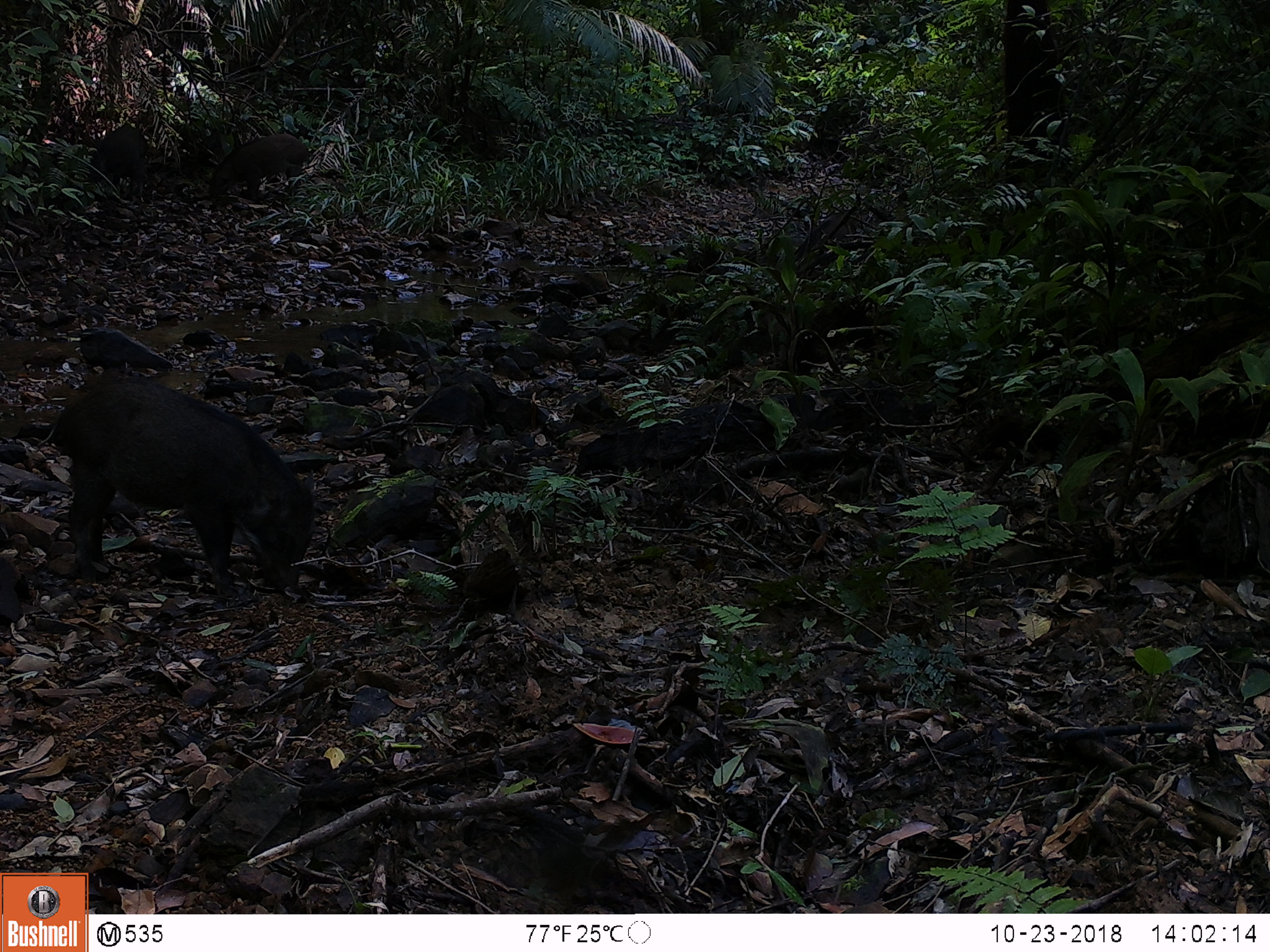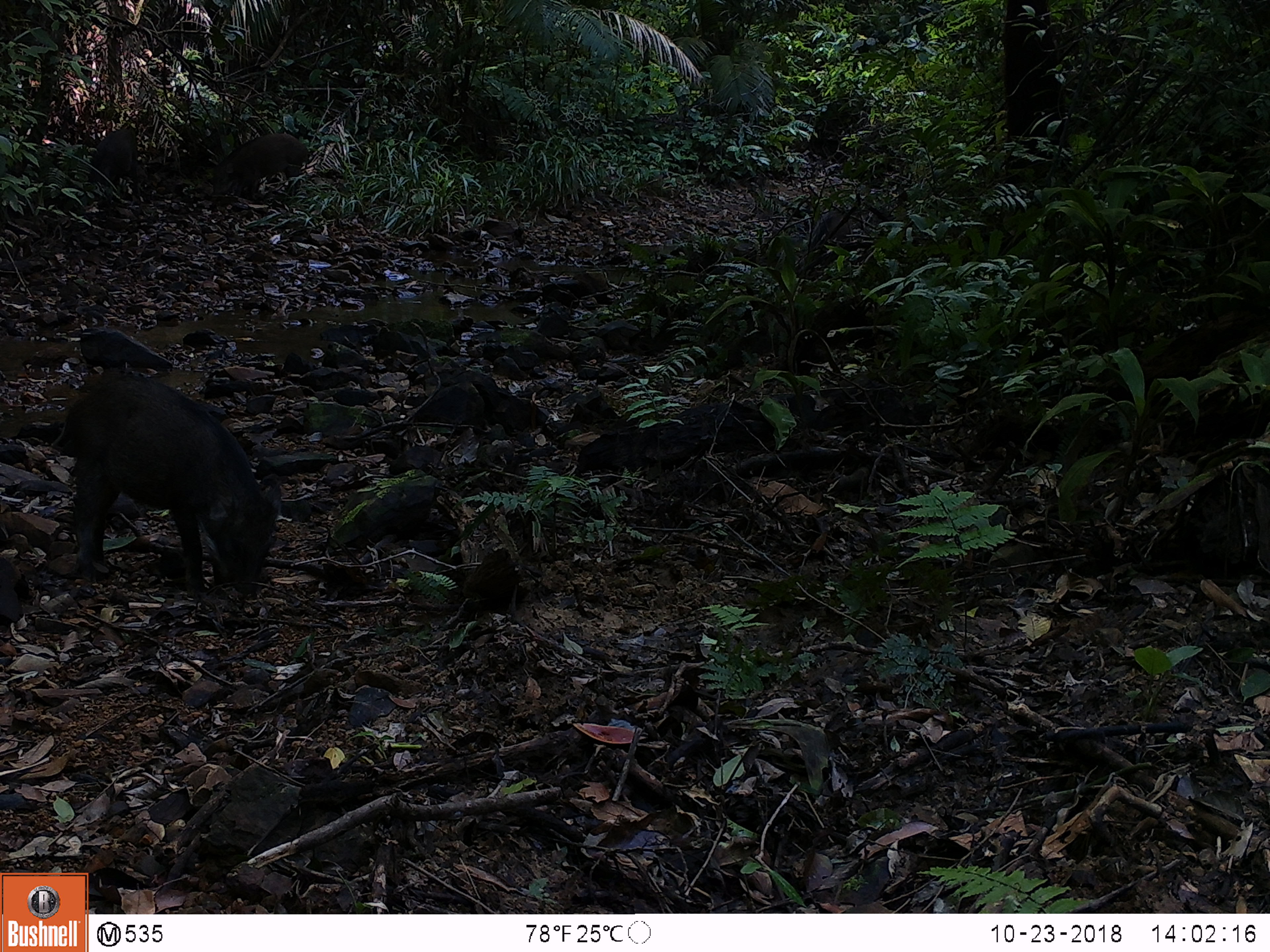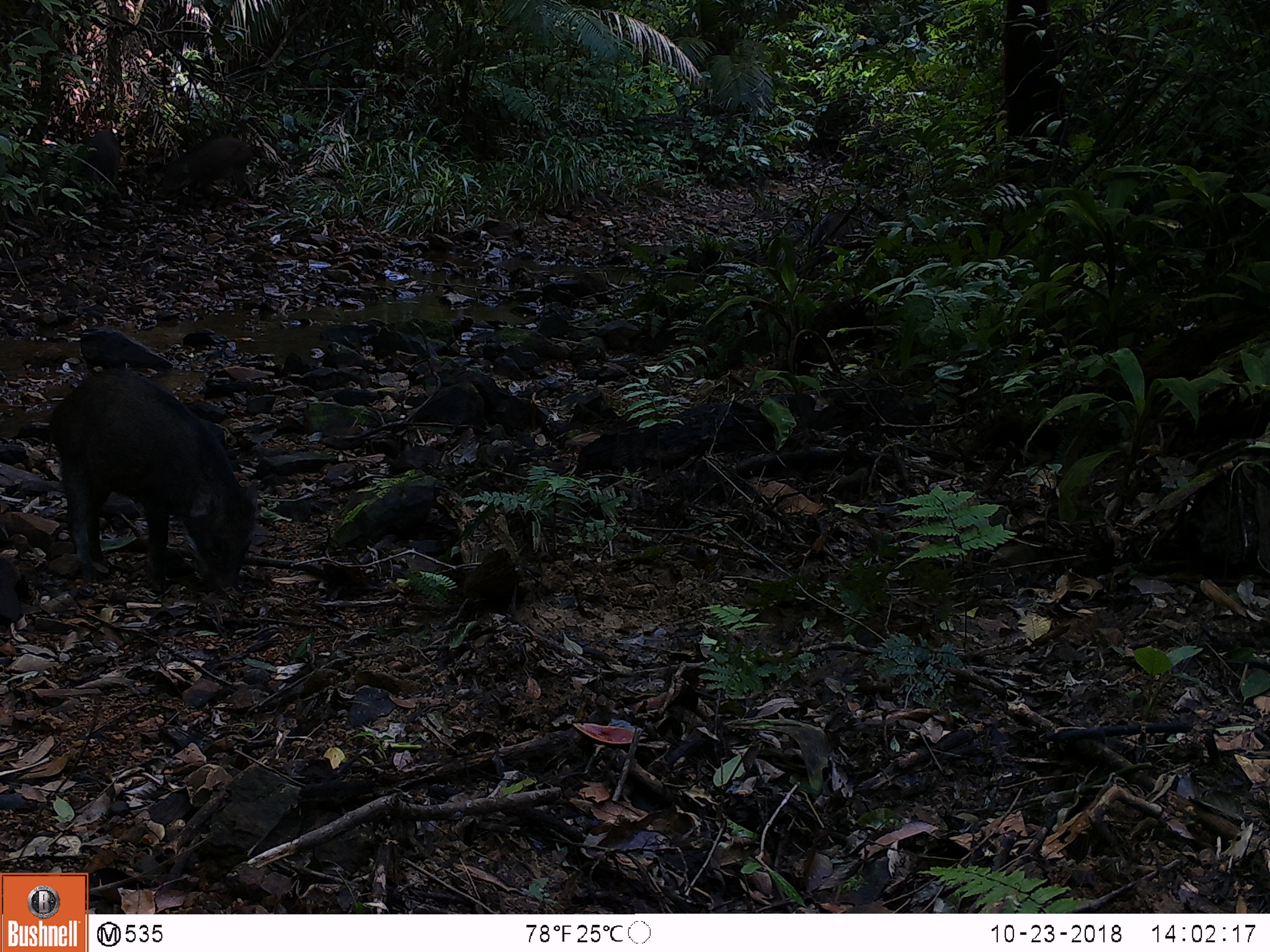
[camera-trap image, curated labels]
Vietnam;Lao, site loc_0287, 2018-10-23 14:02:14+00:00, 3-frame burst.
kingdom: Animalia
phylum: Chordata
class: Mammalia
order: Artiodactyla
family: Suidae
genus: Sus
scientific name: Sus scrofa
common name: eurasian wild pig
Eurasian wild pig (Sus scrofa). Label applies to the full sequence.